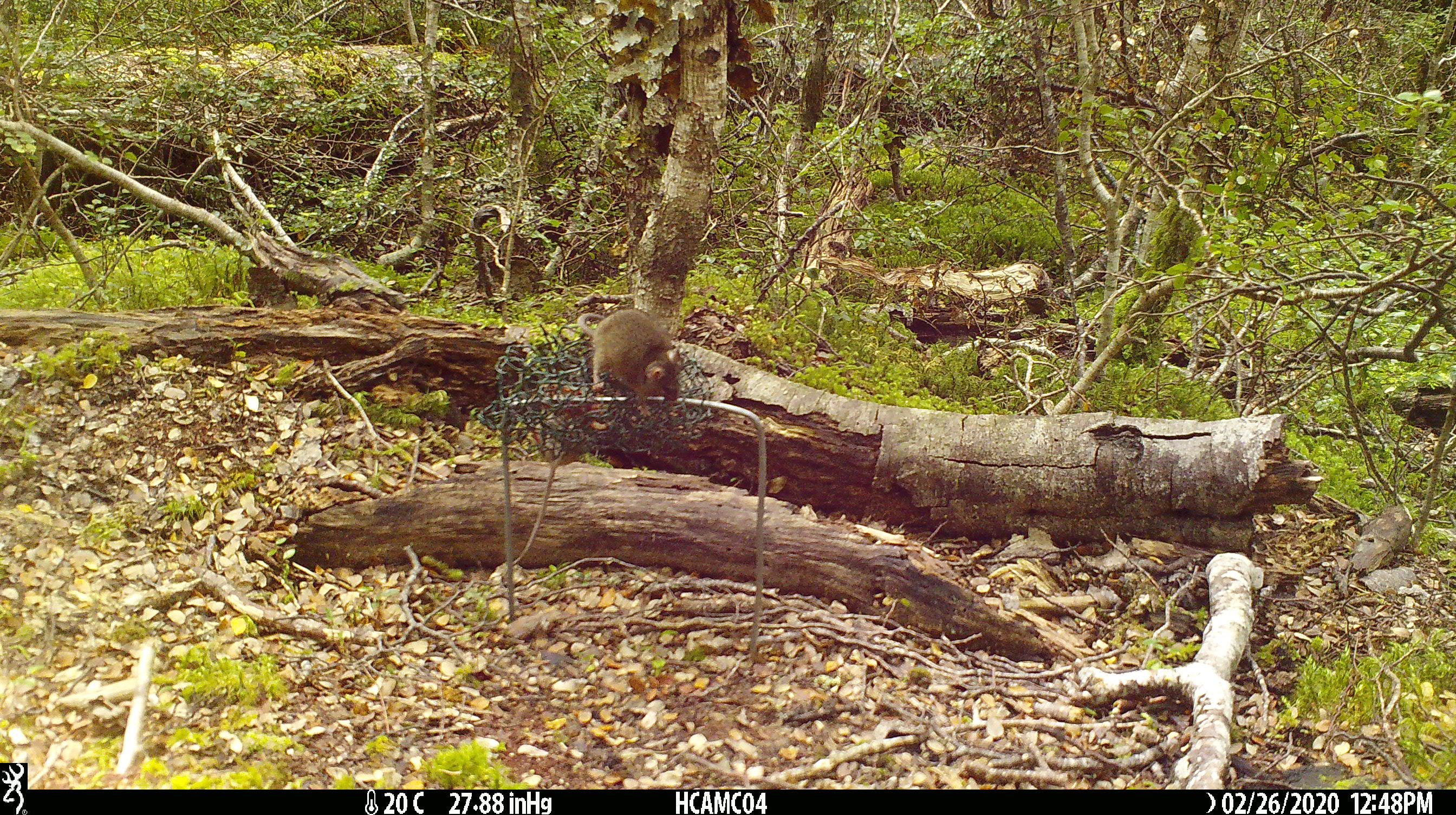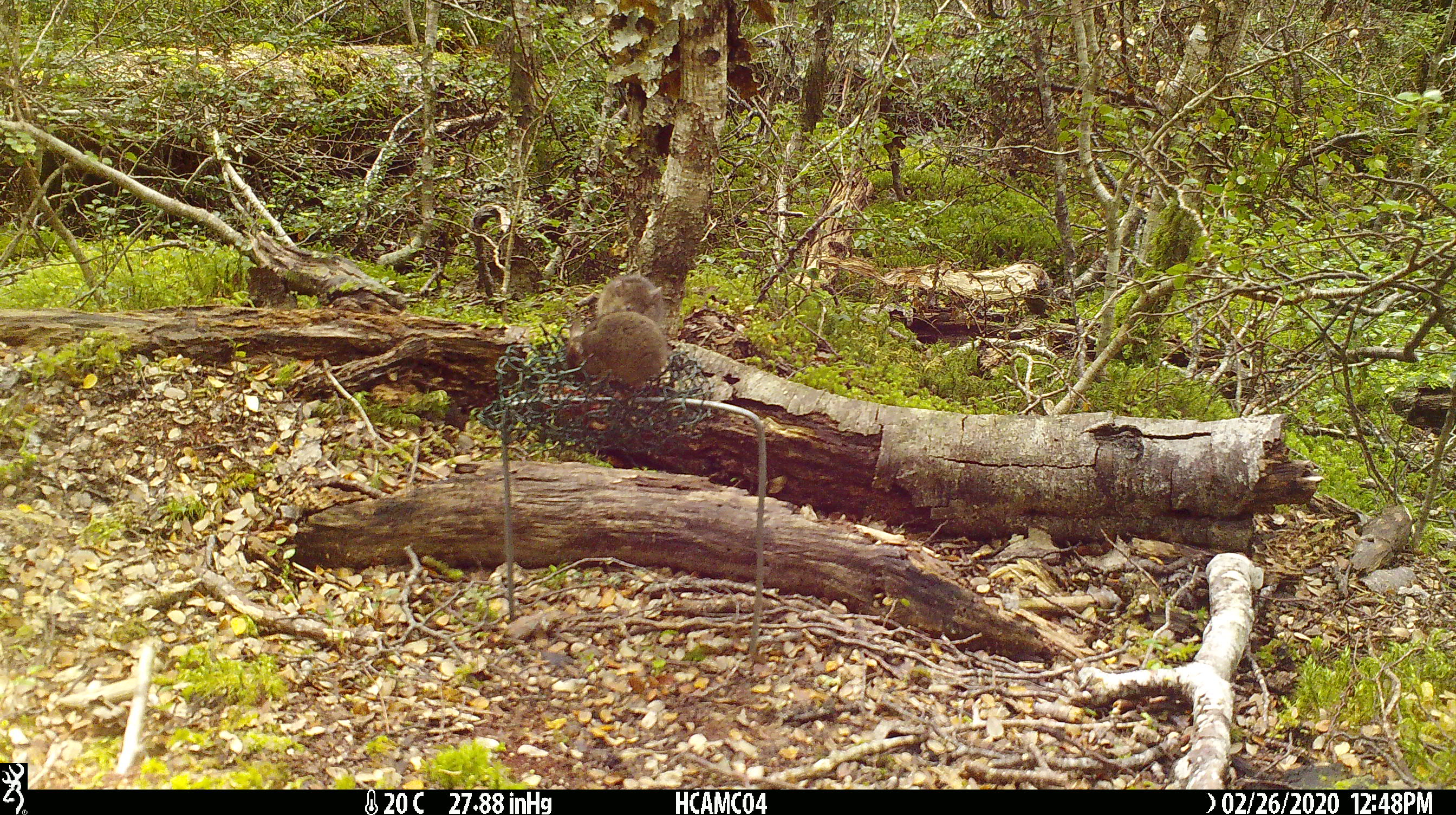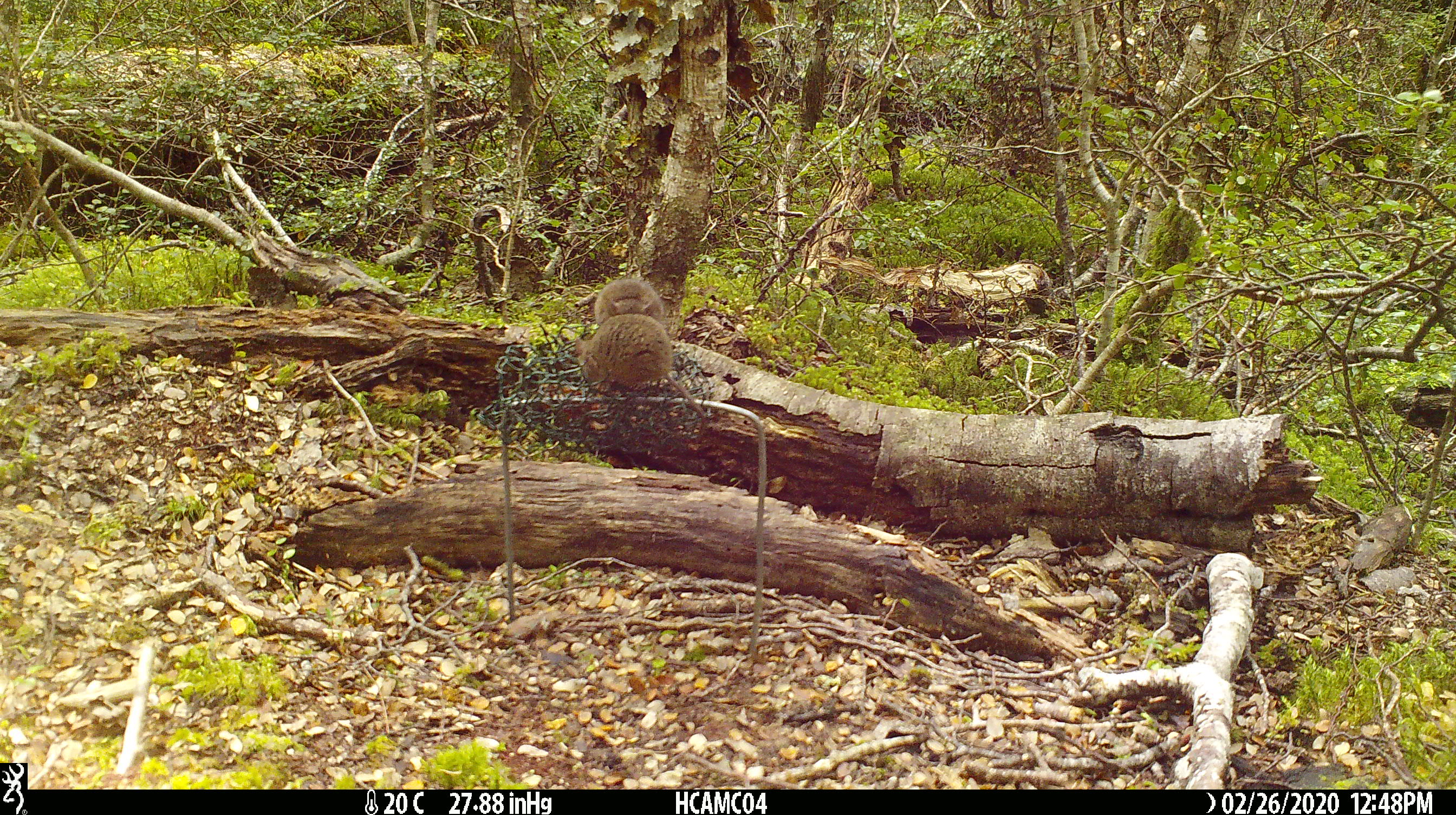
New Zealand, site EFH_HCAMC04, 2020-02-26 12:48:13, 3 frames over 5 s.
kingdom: Animalia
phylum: Chordata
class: Mammalia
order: Rodentia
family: Muridae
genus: Mus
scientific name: Mus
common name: mouse